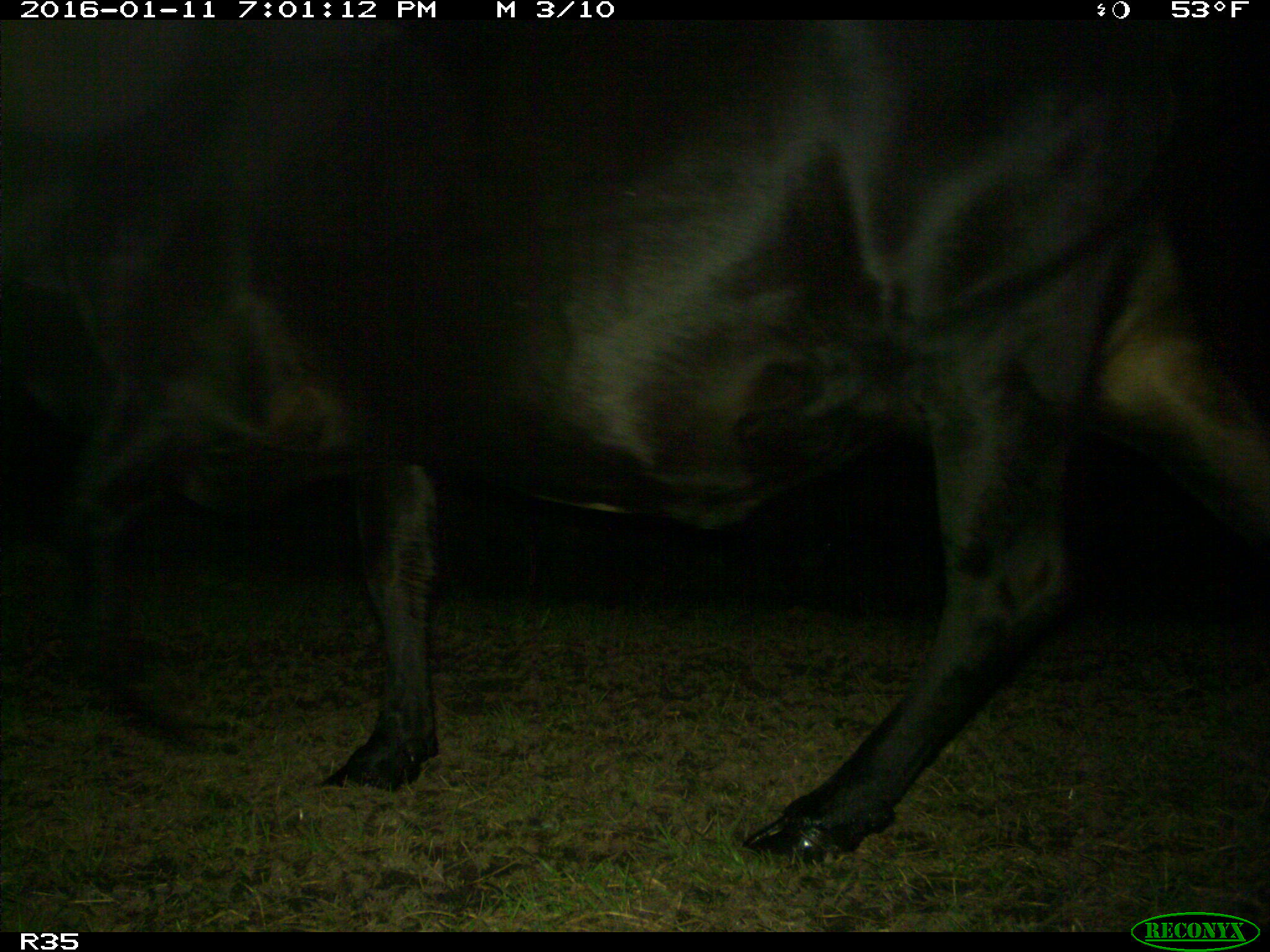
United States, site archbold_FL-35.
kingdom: Animalia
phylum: Chordata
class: Mammalia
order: Artiodactyla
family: Bovidae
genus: Bos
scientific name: Bos taurus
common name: domestic cow